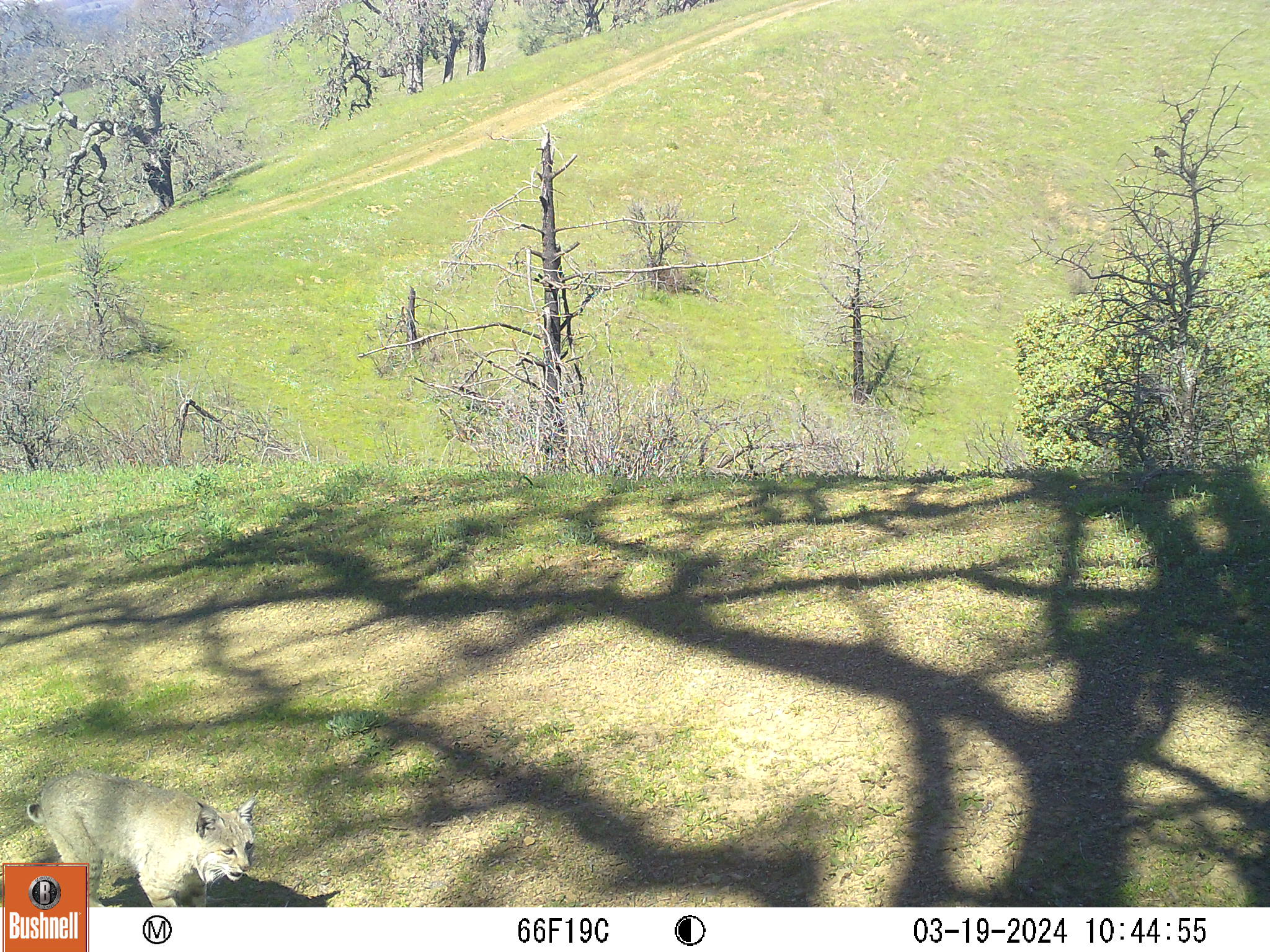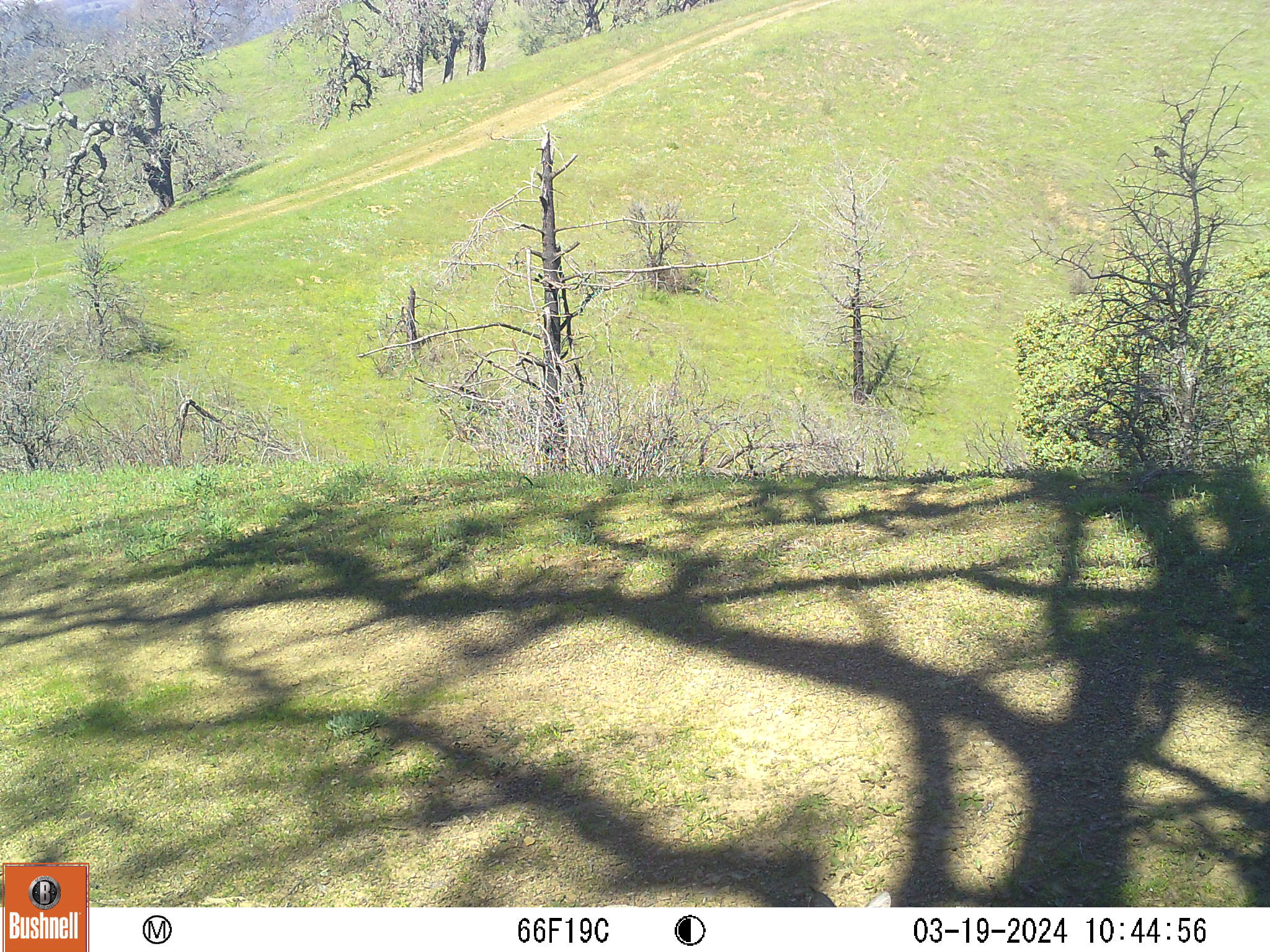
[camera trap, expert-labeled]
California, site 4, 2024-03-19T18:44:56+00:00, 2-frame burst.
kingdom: Animalia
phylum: Chordata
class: Mammalia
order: Carnivora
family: Felidae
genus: Lynx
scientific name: Lynx rufus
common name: bobcat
Bobcat (Lynx rufus).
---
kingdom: Animalia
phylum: Chordata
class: Aves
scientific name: Aves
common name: bird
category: unknown bird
Unknown bird (bird) (Aves).